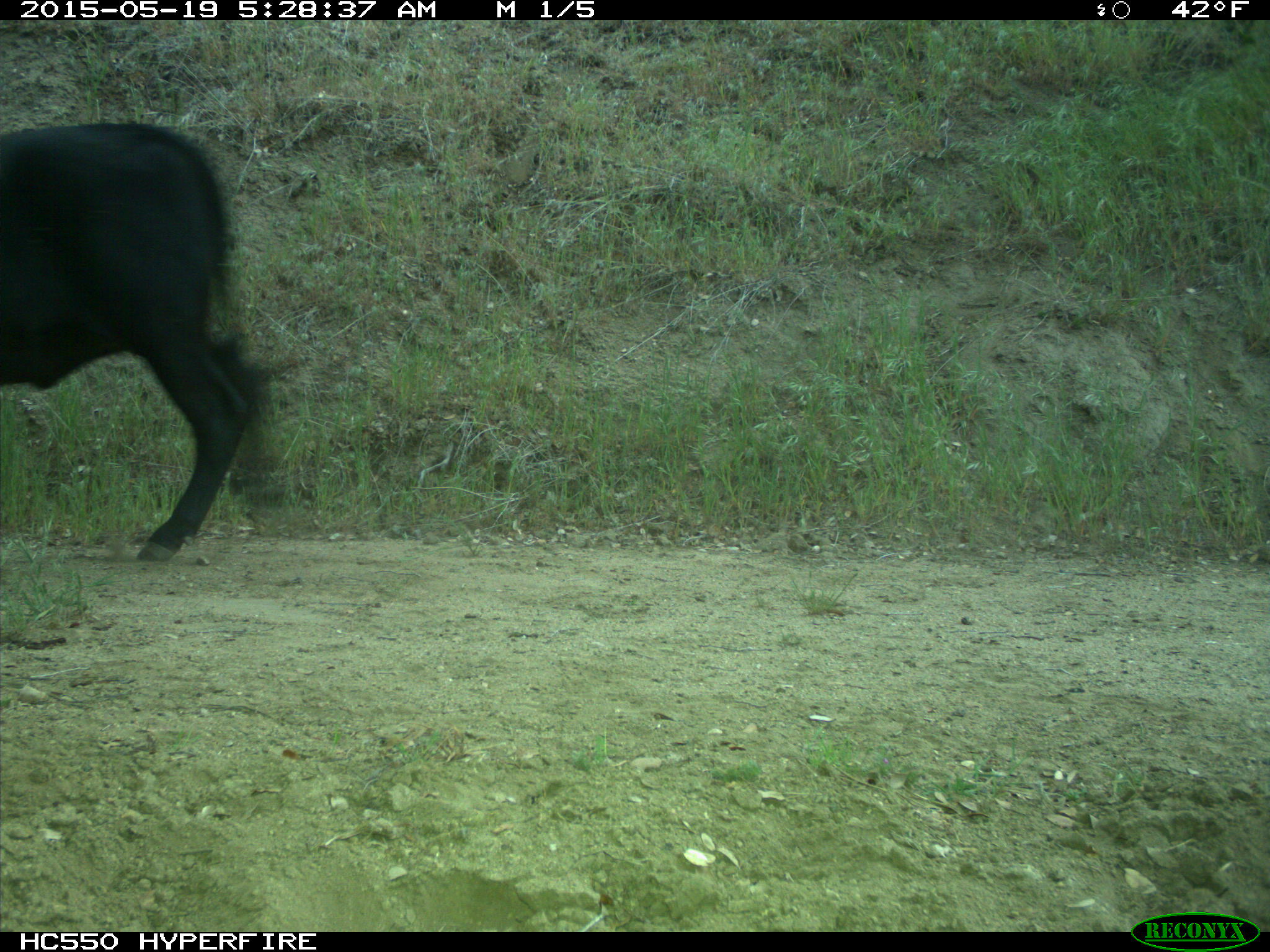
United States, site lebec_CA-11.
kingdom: Animalia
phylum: Chordata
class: Mammalia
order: Artiodactyla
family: Bovidae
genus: Bos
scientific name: Bos taurus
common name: domestic cow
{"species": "Bos taurus (domestic cow)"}